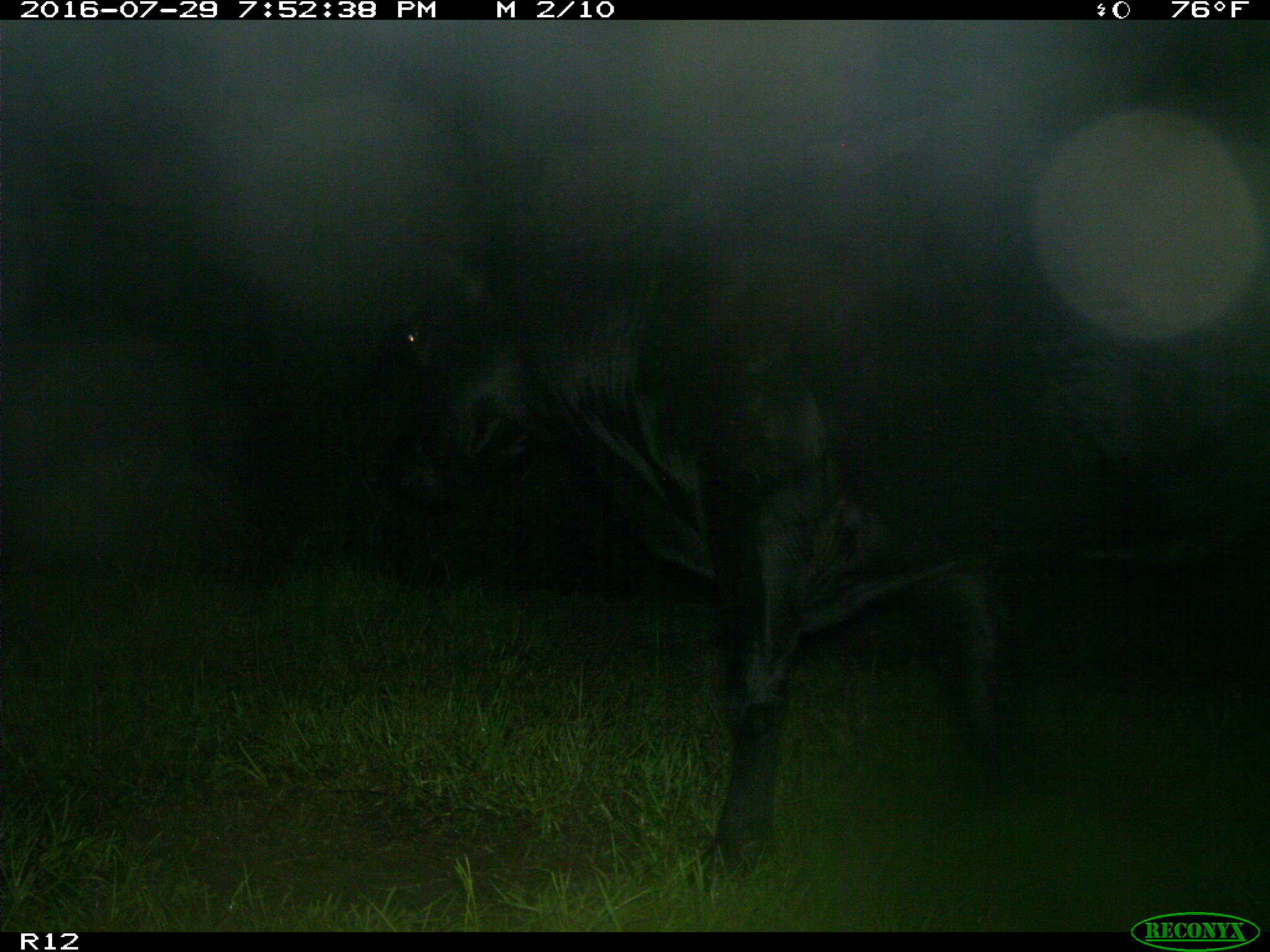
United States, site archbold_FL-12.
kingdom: Animalia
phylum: Chordata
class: Mammalia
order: Artiodactyla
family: Bovidae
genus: Bos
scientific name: Bos taurus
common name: domestic cow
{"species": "Bos taurus (domestic cow)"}